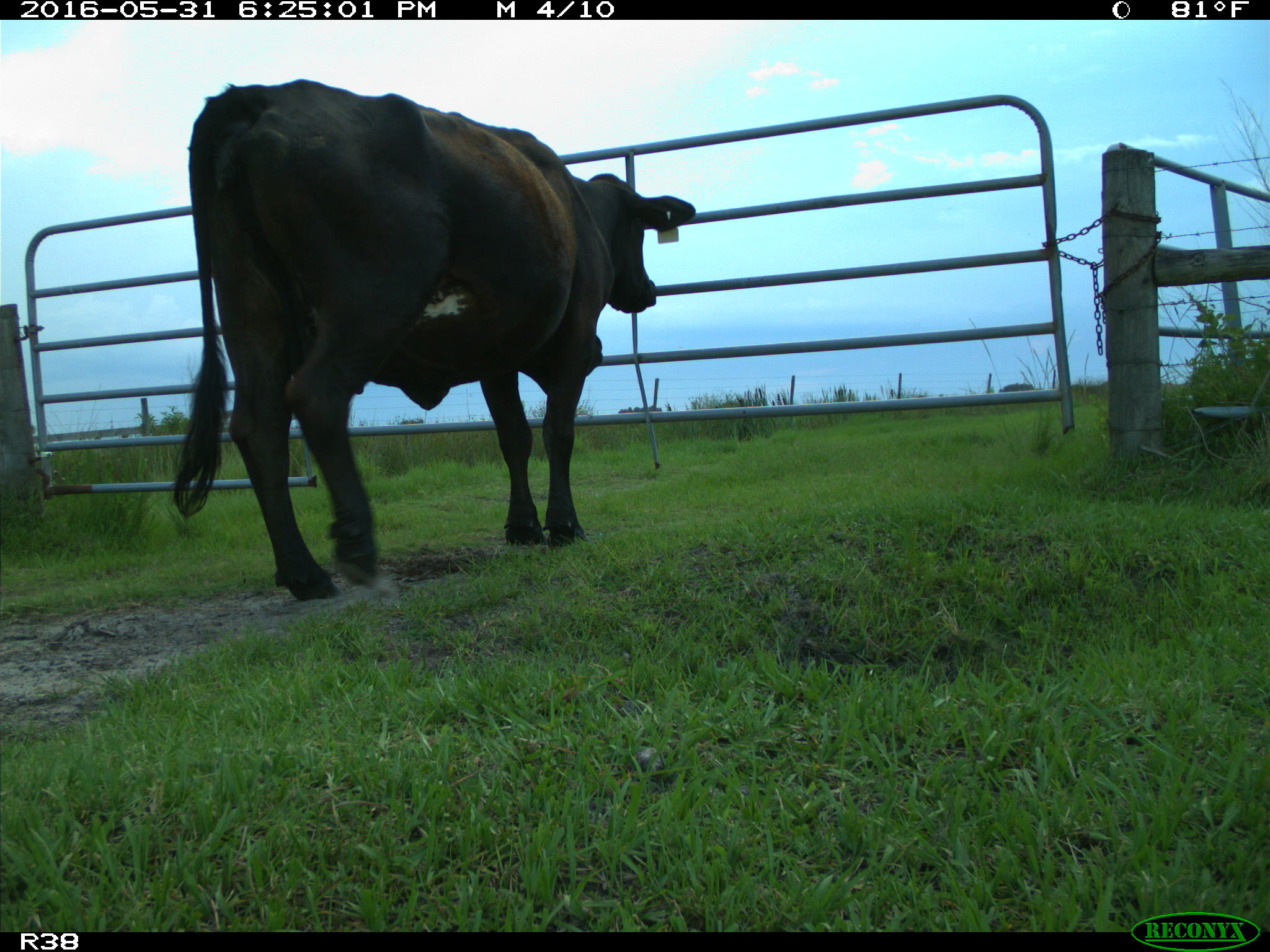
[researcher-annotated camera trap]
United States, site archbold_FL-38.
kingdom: Animalia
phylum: Chordata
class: Mammalia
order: Artiodactyla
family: Bovidae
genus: Bos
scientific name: Bos taurus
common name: domestic cow